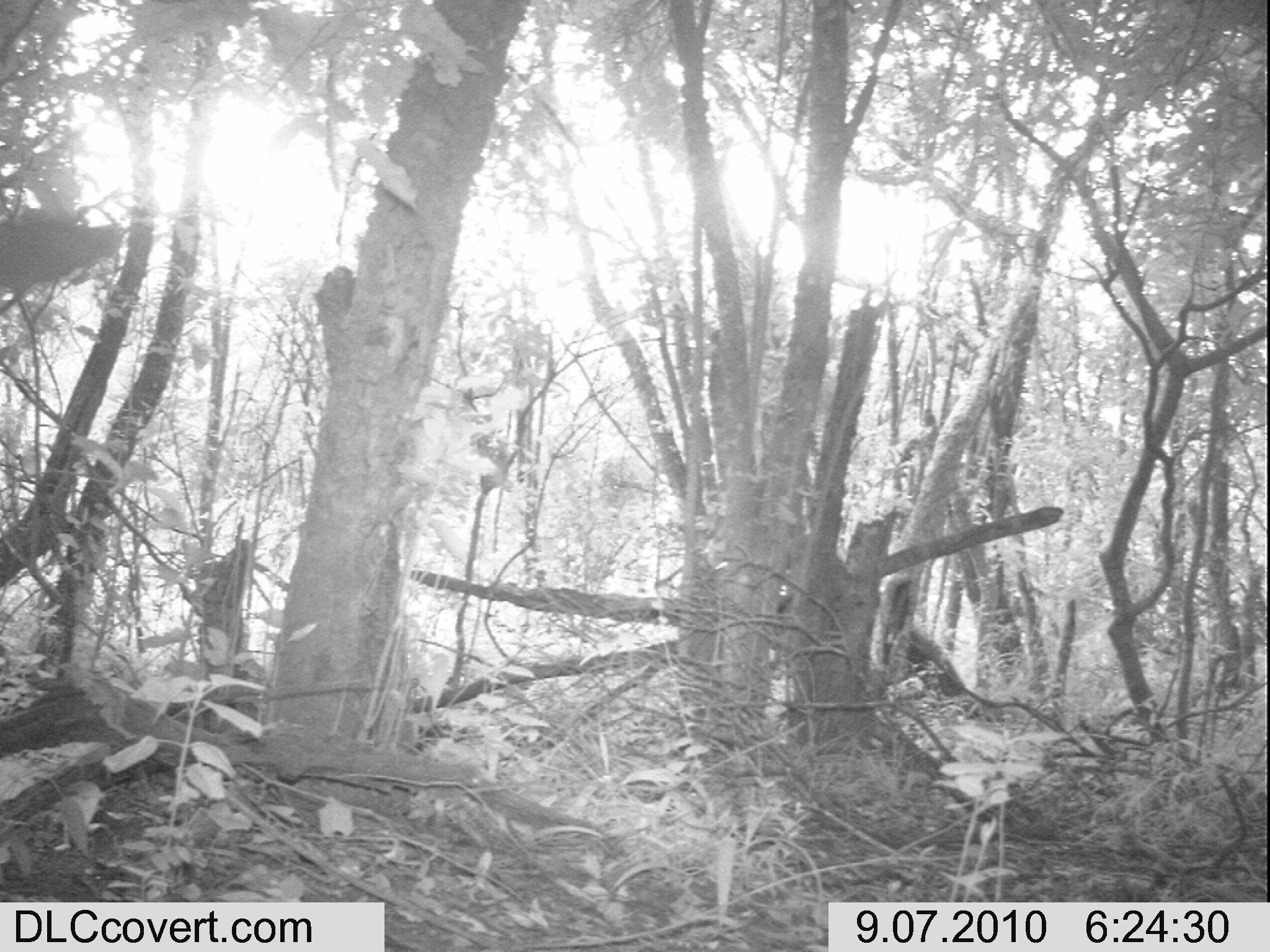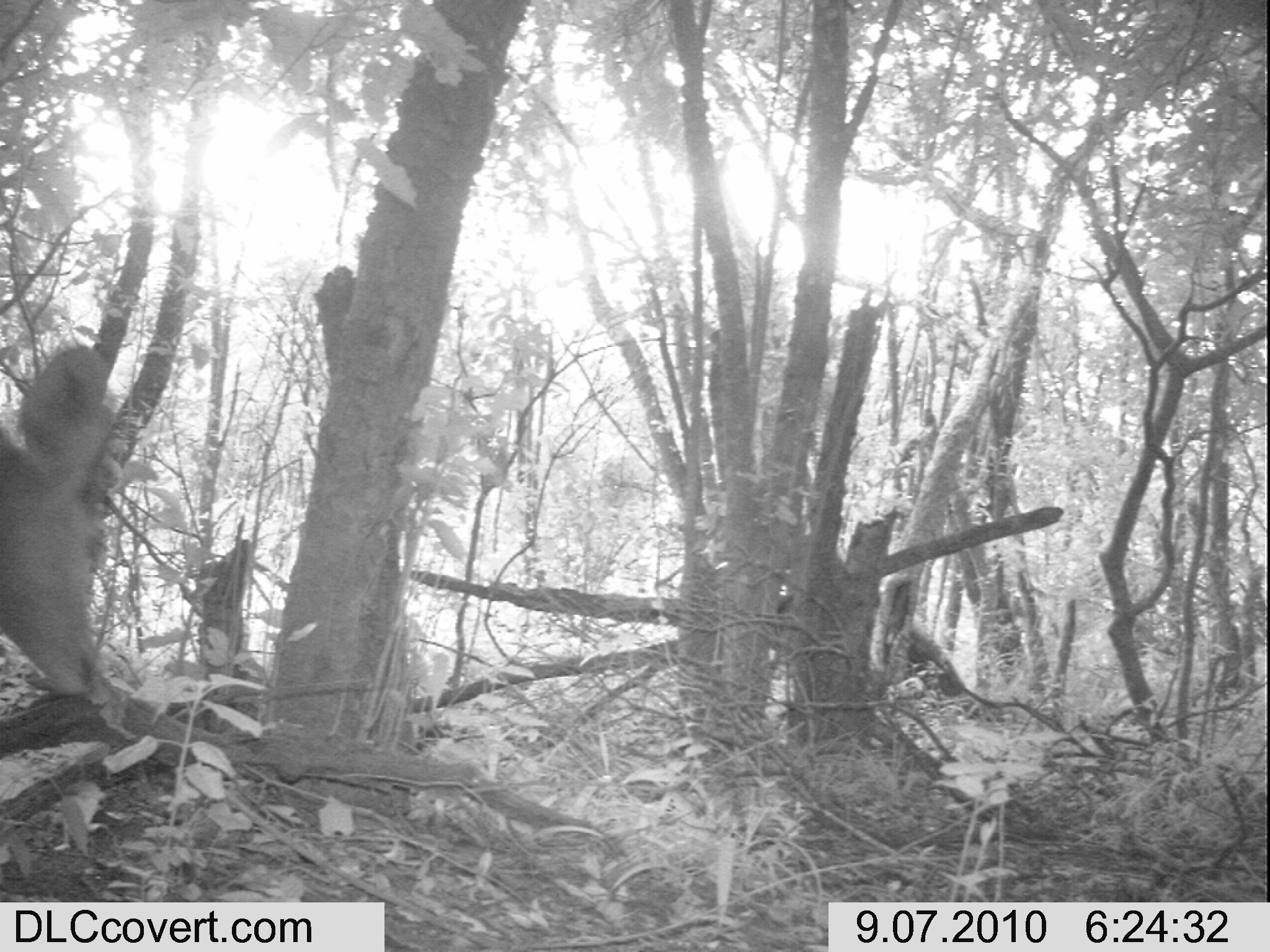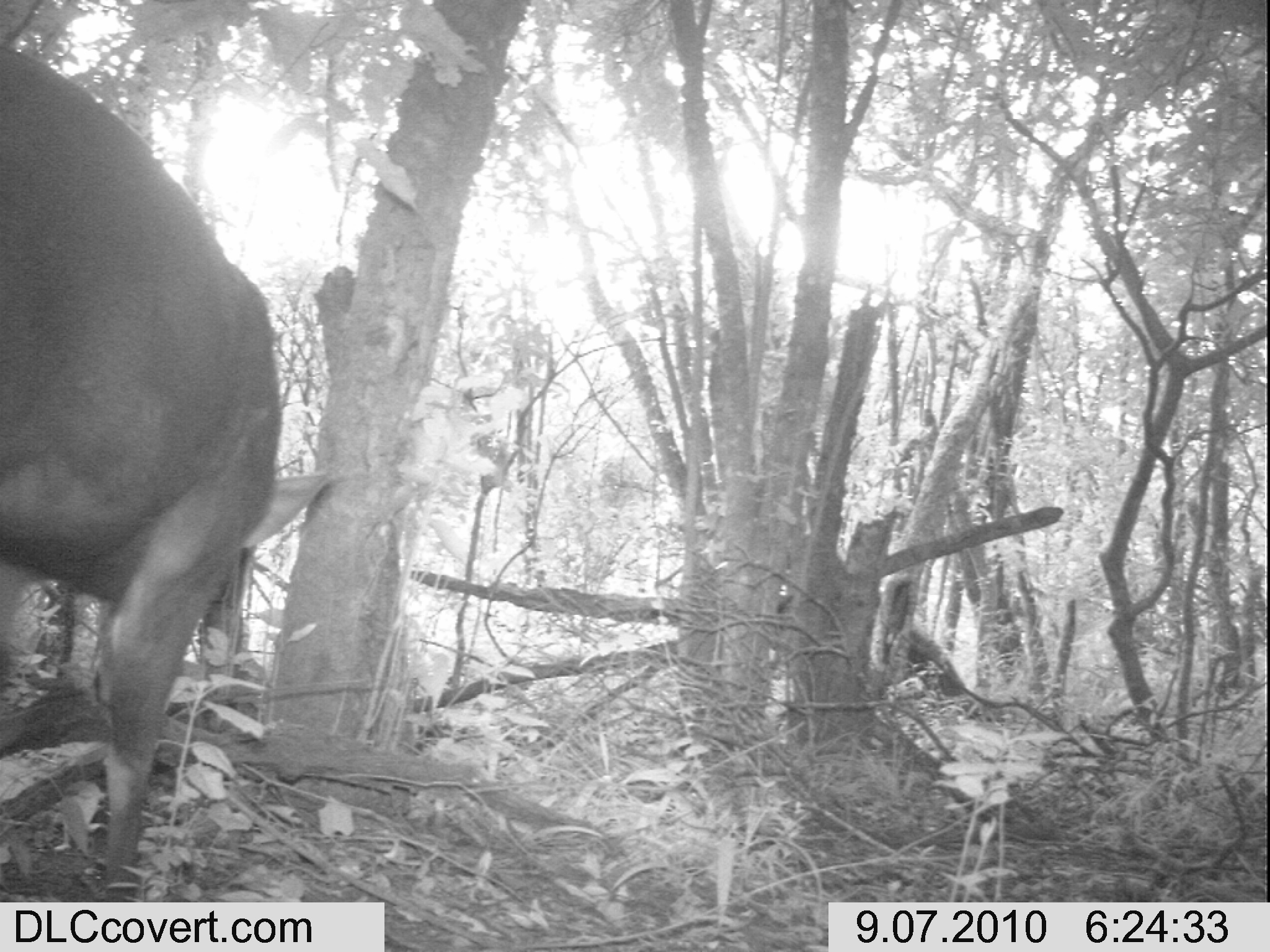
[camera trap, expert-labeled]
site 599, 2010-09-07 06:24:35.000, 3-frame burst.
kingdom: Animalia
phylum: Chordata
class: Mammalia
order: Artiodactyla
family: Bovidae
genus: Tragelaphus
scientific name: Tragelaphus scriptus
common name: bushbuck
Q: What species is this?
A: Tragelaphus scriptus (bushbuck).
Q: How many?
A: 1.